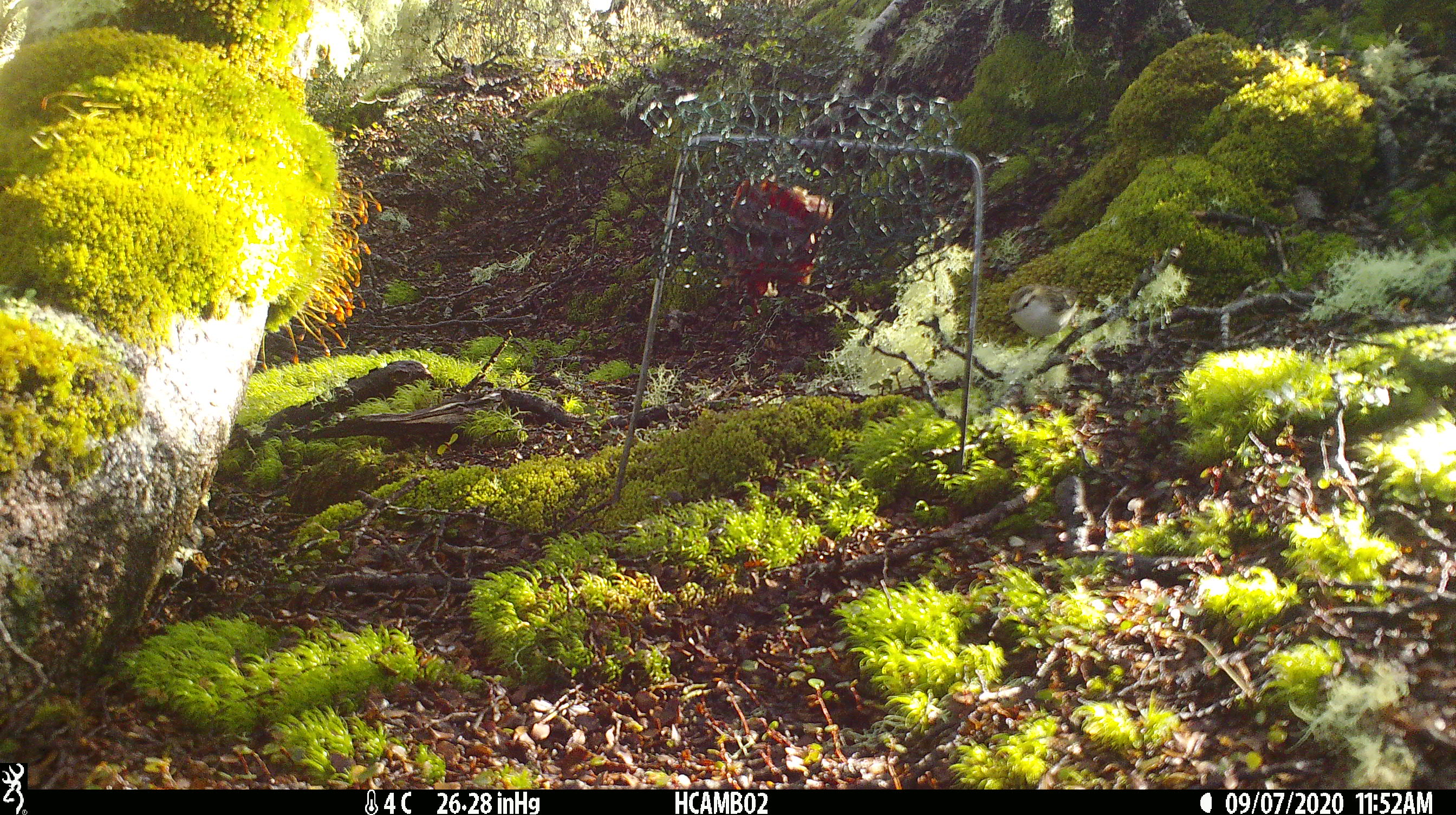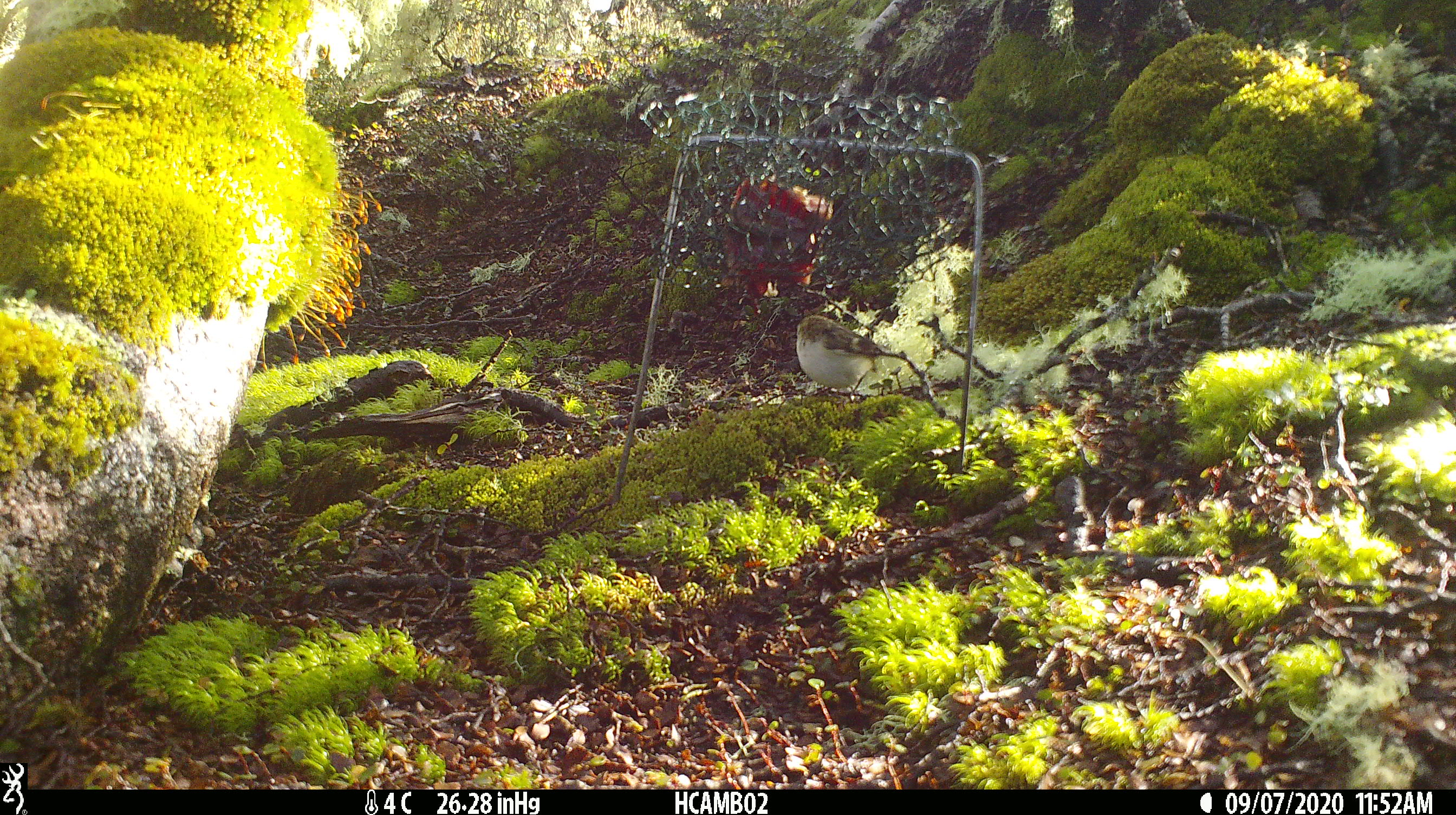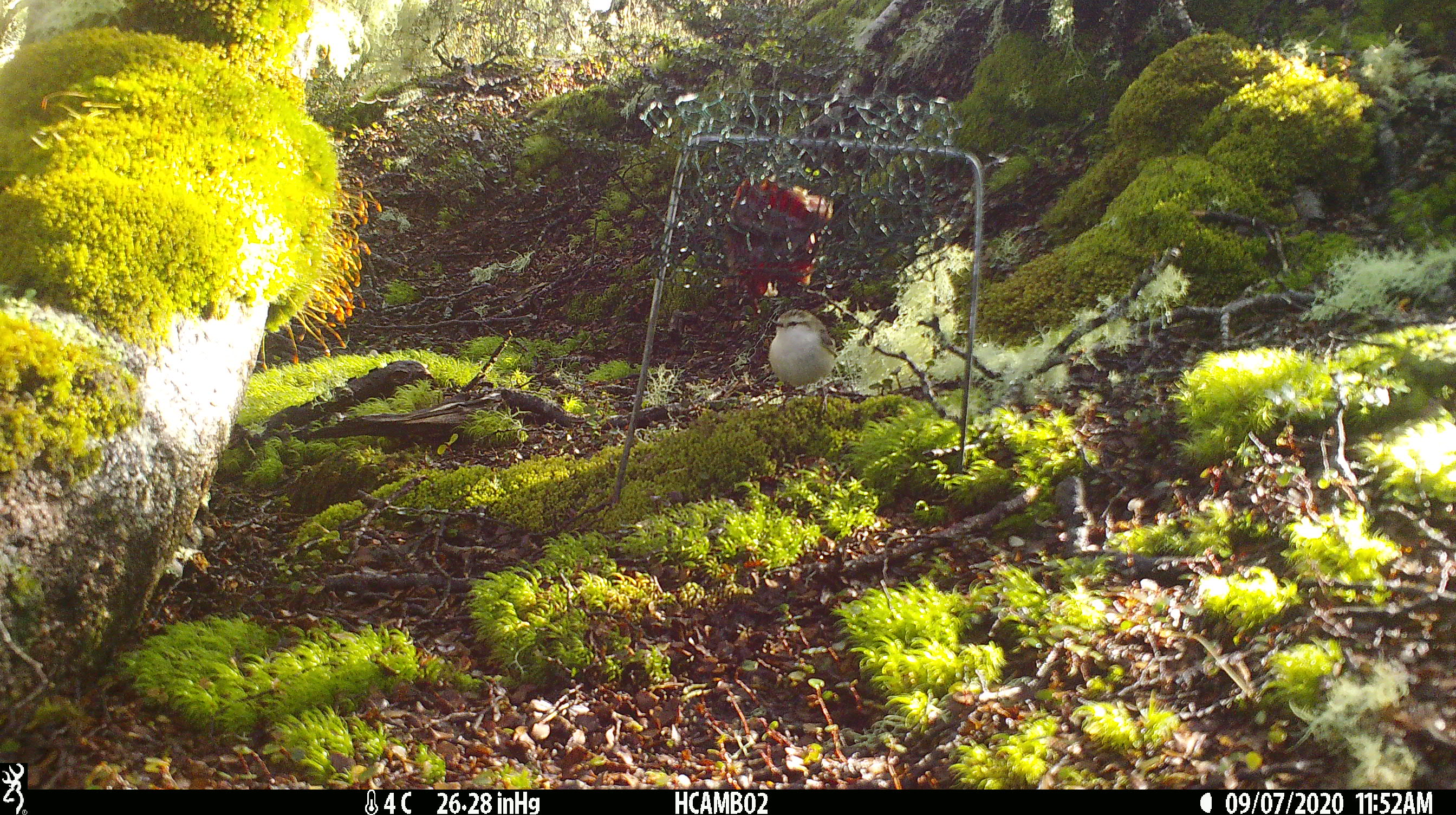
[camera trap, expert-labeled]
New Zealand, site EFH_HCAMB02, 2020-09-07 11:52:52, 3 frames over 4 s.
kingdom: Animalia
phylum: Chordata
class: Aves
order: Passeriformes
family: Acanthisittidae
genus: Acanthisitta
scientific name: Acanthisitta chloris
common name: rifleman